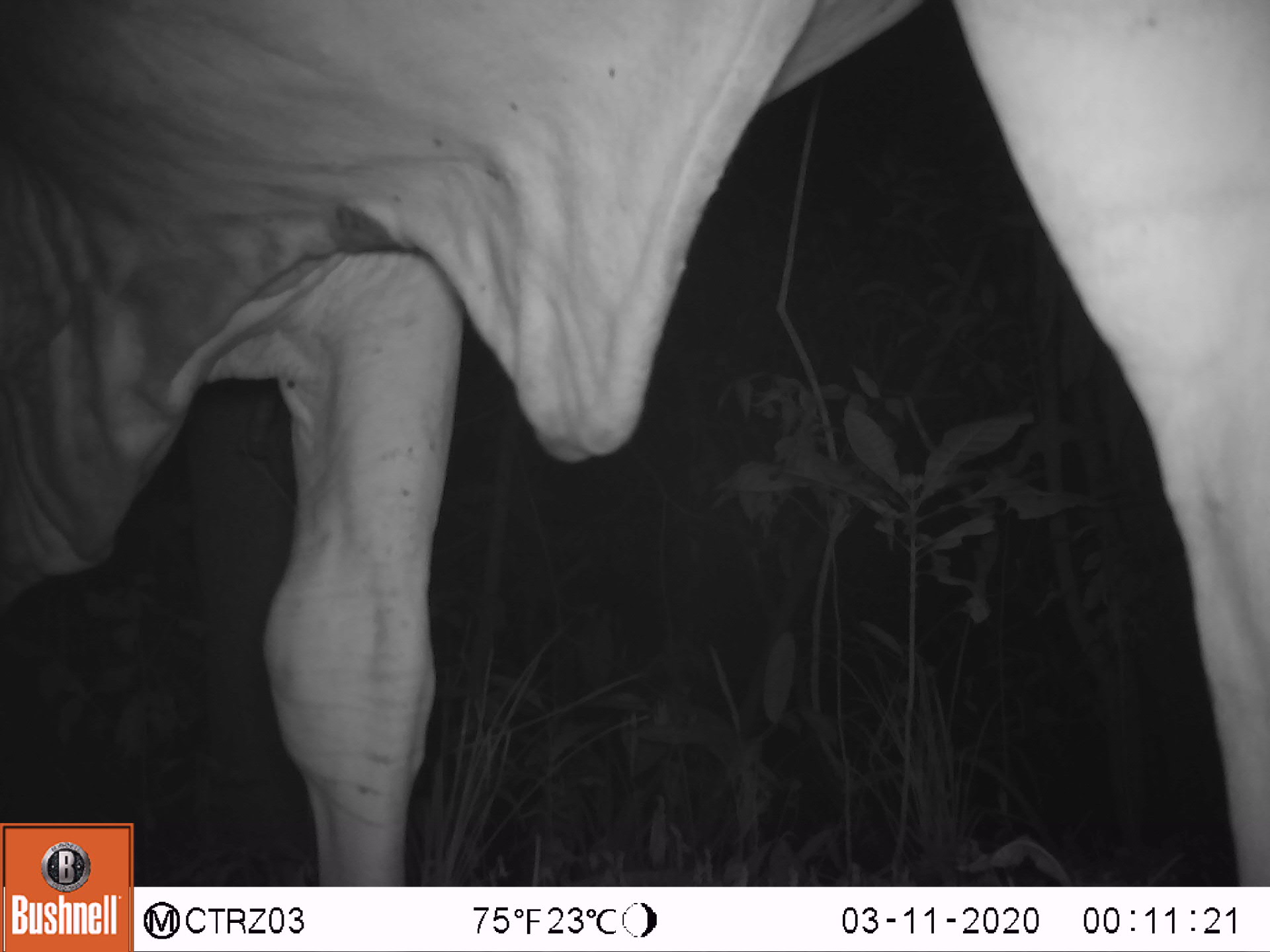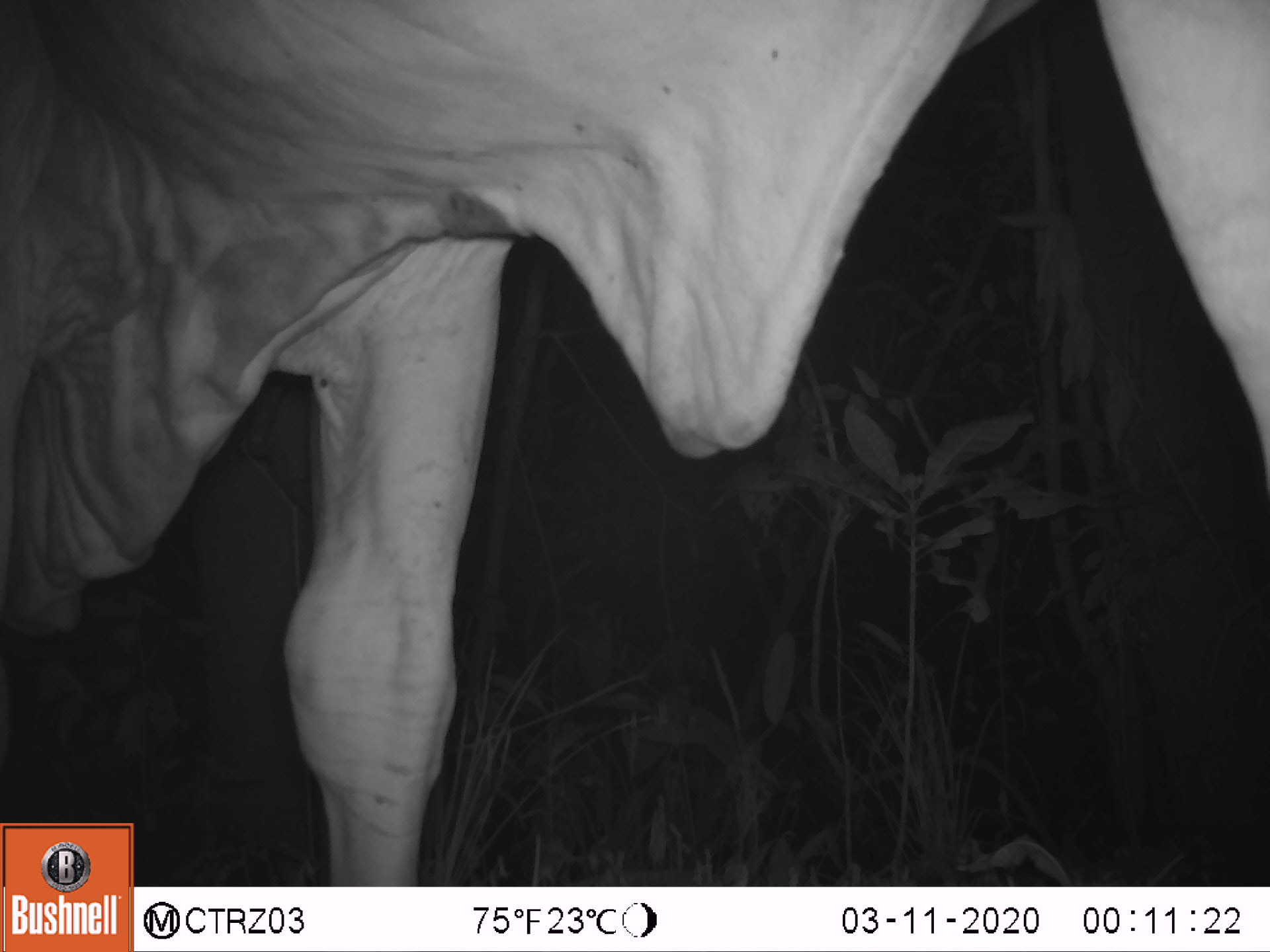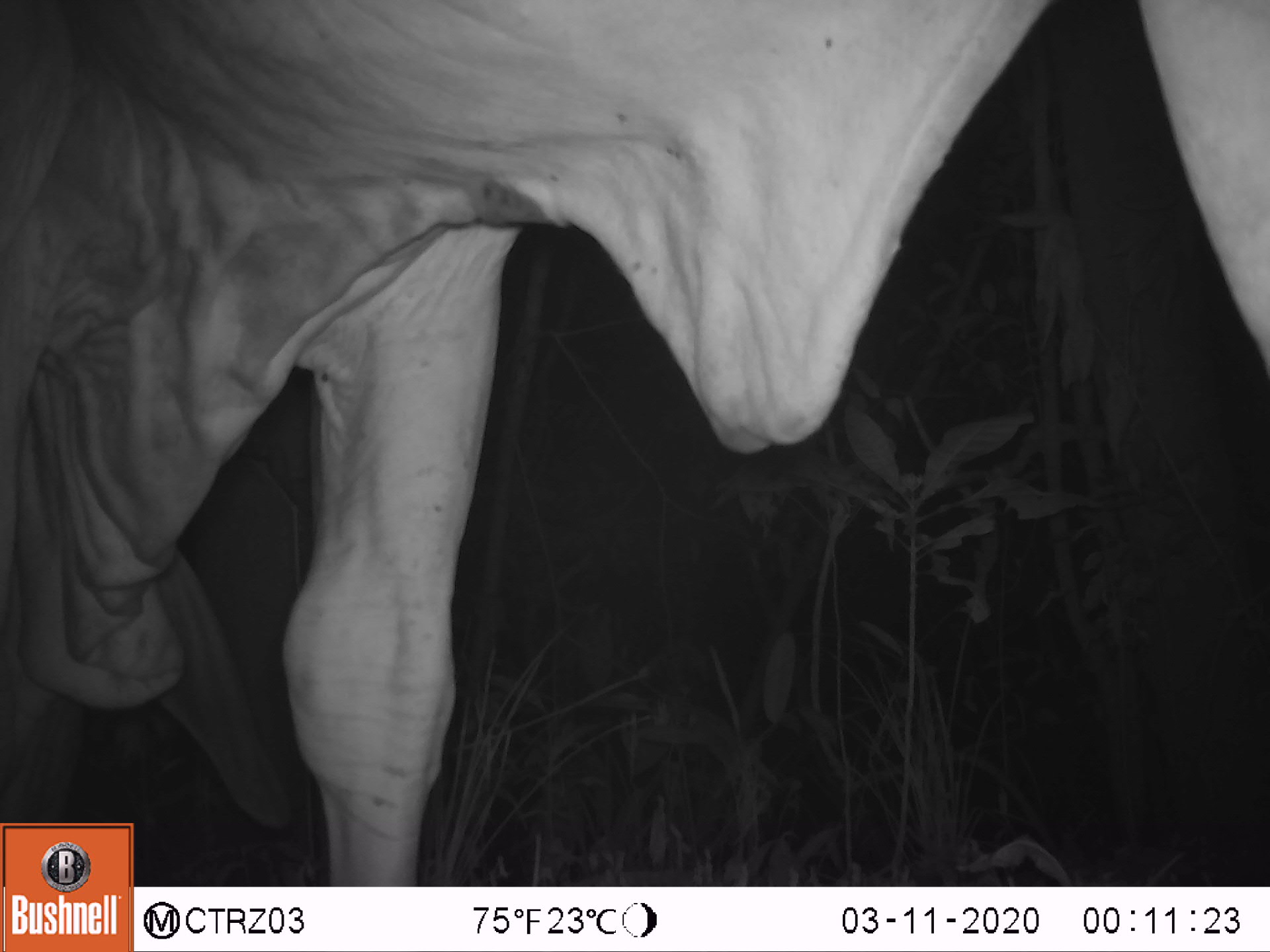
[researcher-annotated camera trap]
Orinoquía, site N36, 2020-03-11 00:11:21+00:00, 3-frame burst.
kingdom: Animalia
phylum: Chordata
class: Mammalia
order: Artiodactyla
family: Bovidae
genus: Bos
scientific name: Bos taurus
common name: cow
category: cattle